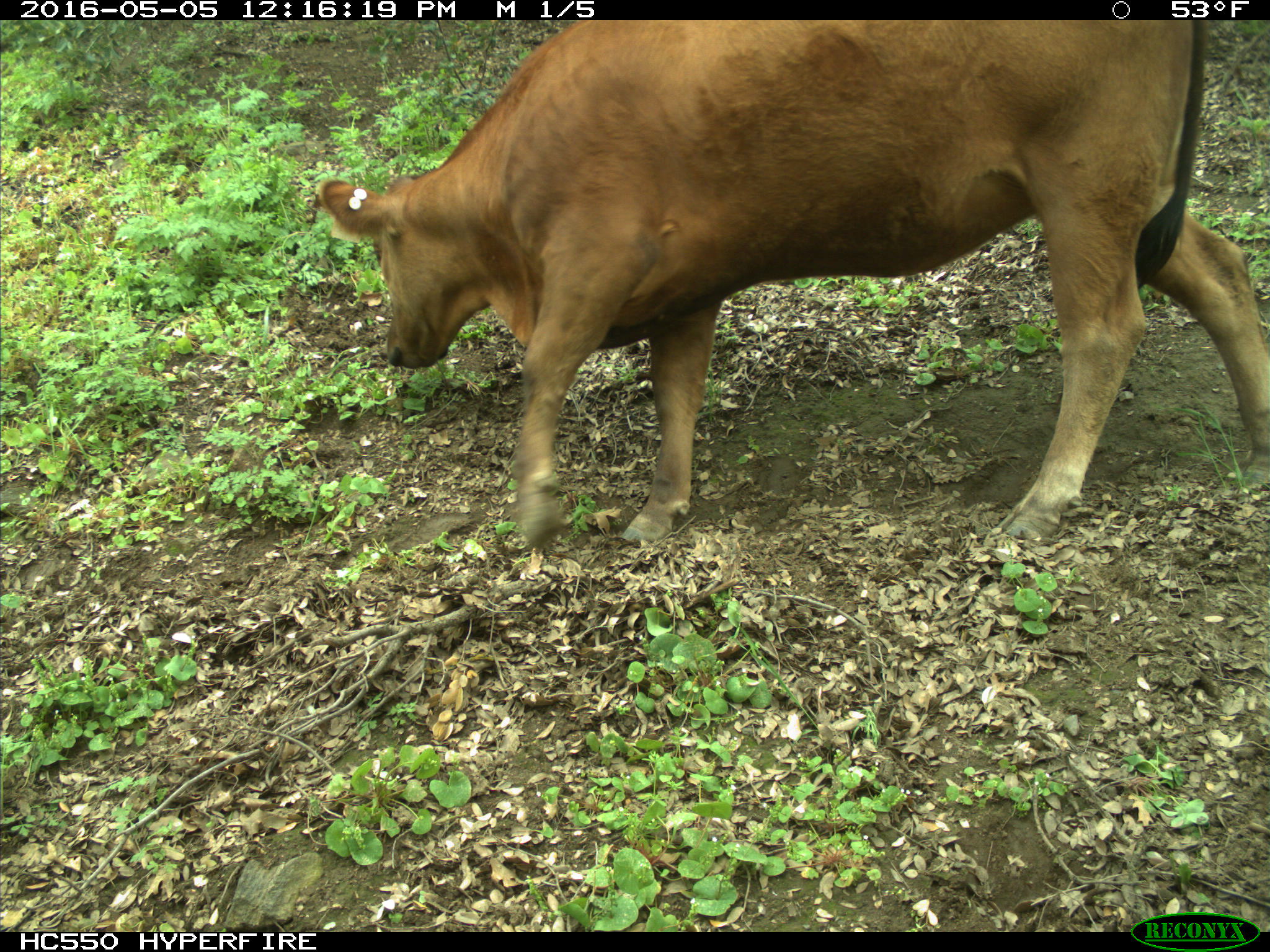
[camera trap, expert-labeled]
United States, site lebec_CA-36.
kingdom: Animalia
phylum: Chordata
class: Mammalia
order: Artiodactyla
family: Bovidae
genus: Bos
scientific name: Bos taurus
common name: domestic cow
Bos taurus (domestic cow).